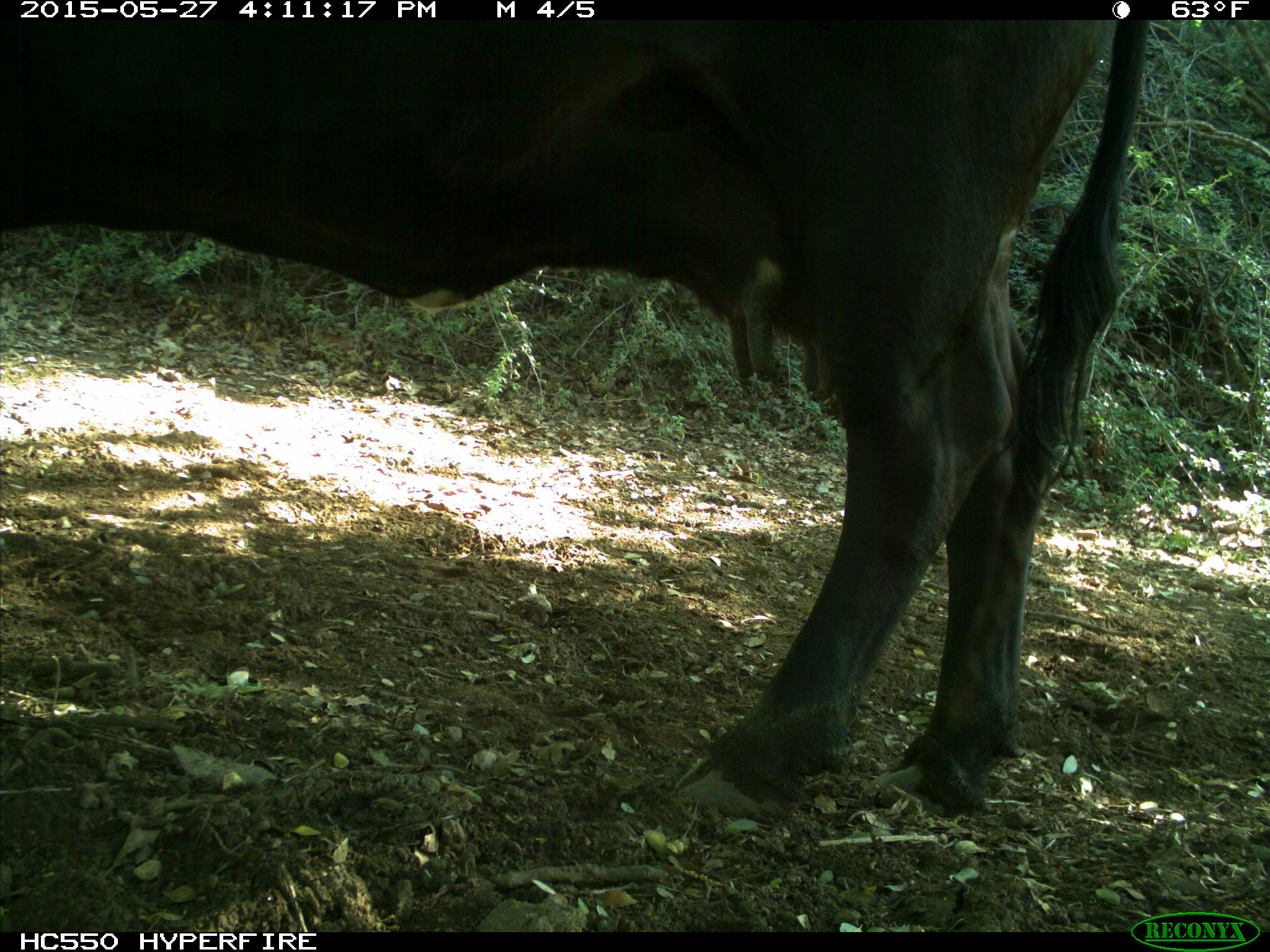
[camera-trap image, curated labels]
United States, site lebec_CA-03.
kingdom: Animalia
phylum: Chordata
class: Mammalia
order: Artiodactyla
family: Bovidae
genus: Bos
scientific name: Bos taurus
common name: domestic cow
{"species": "Bos taurus (domestic cow)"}